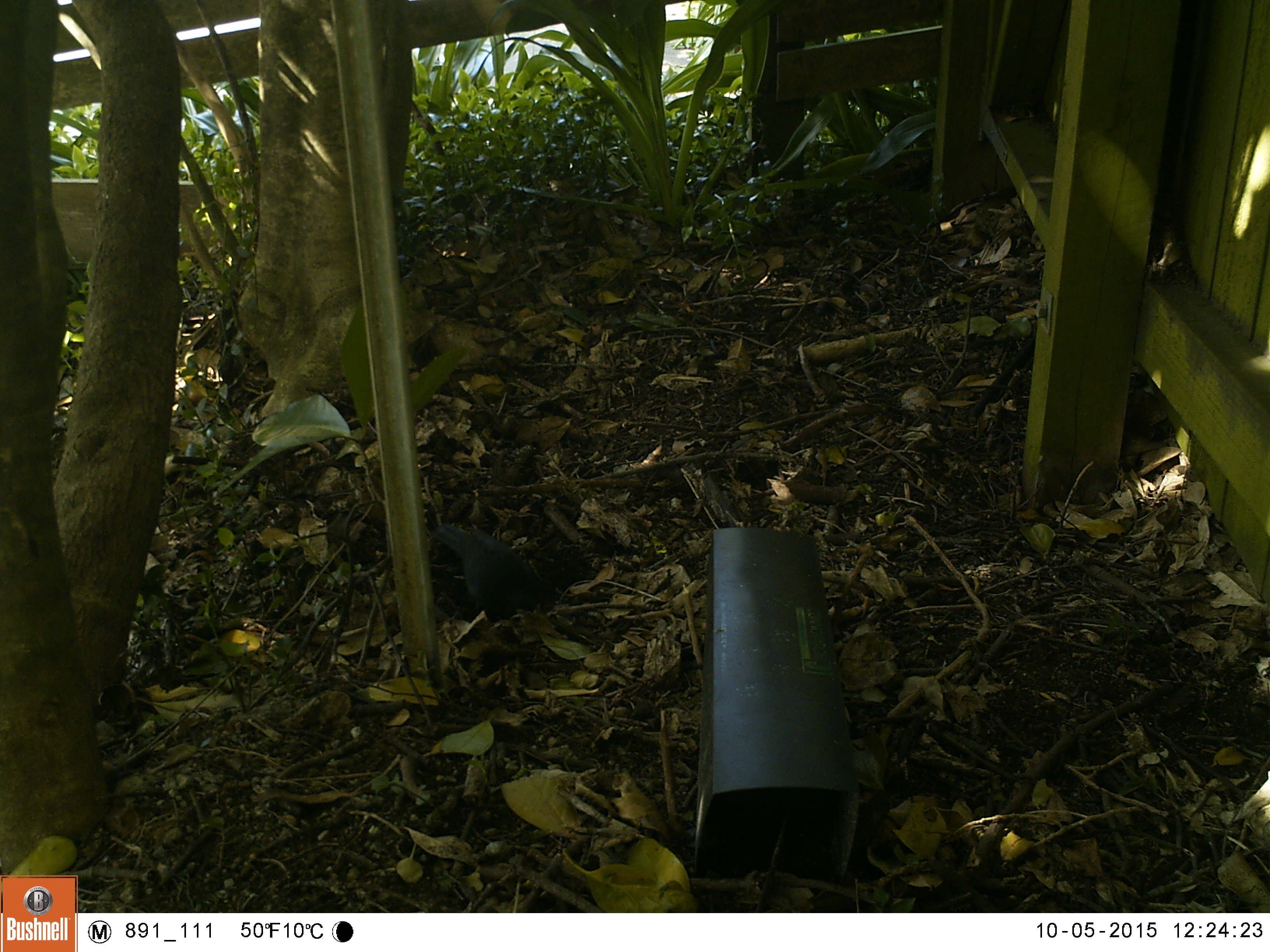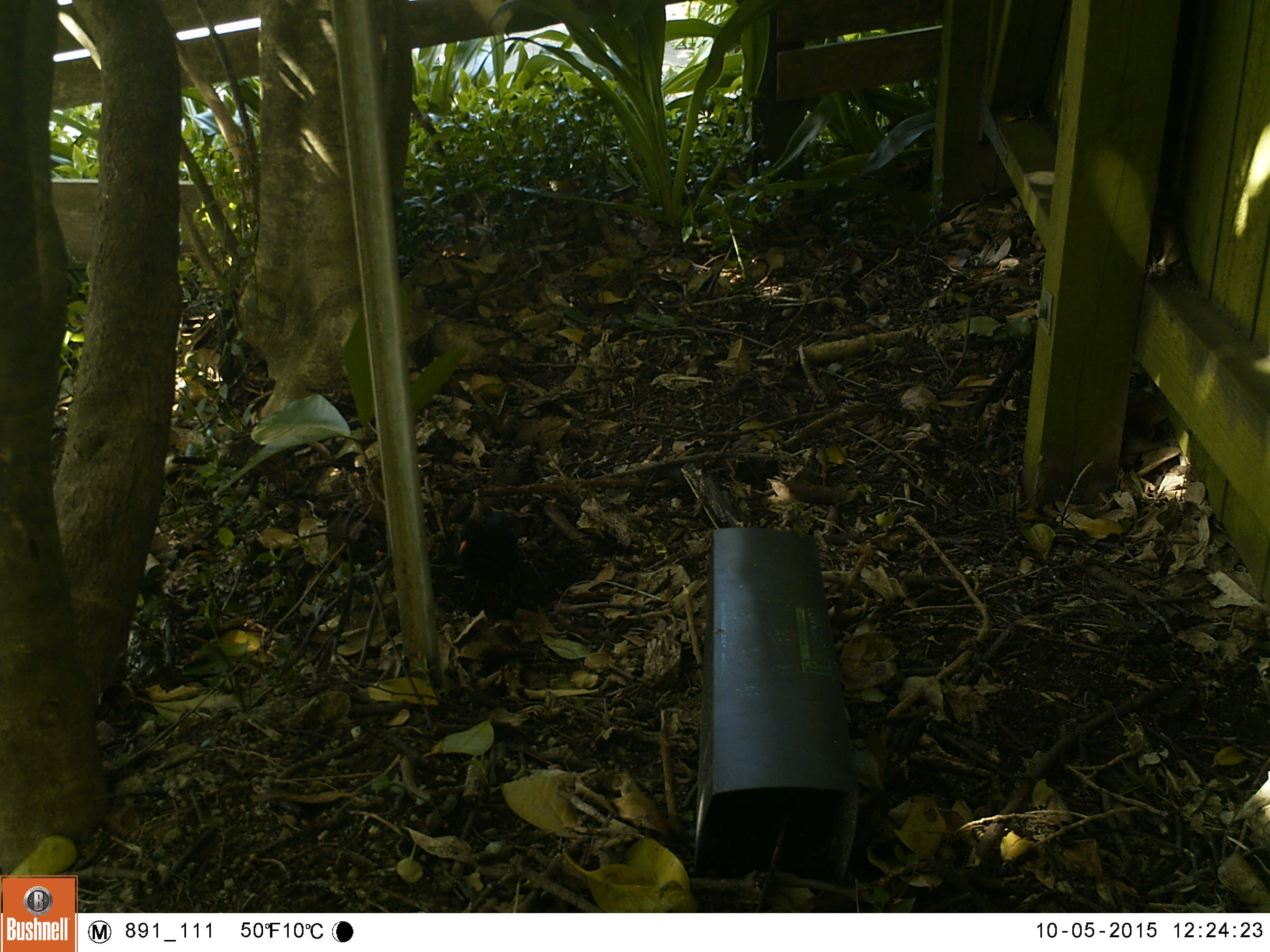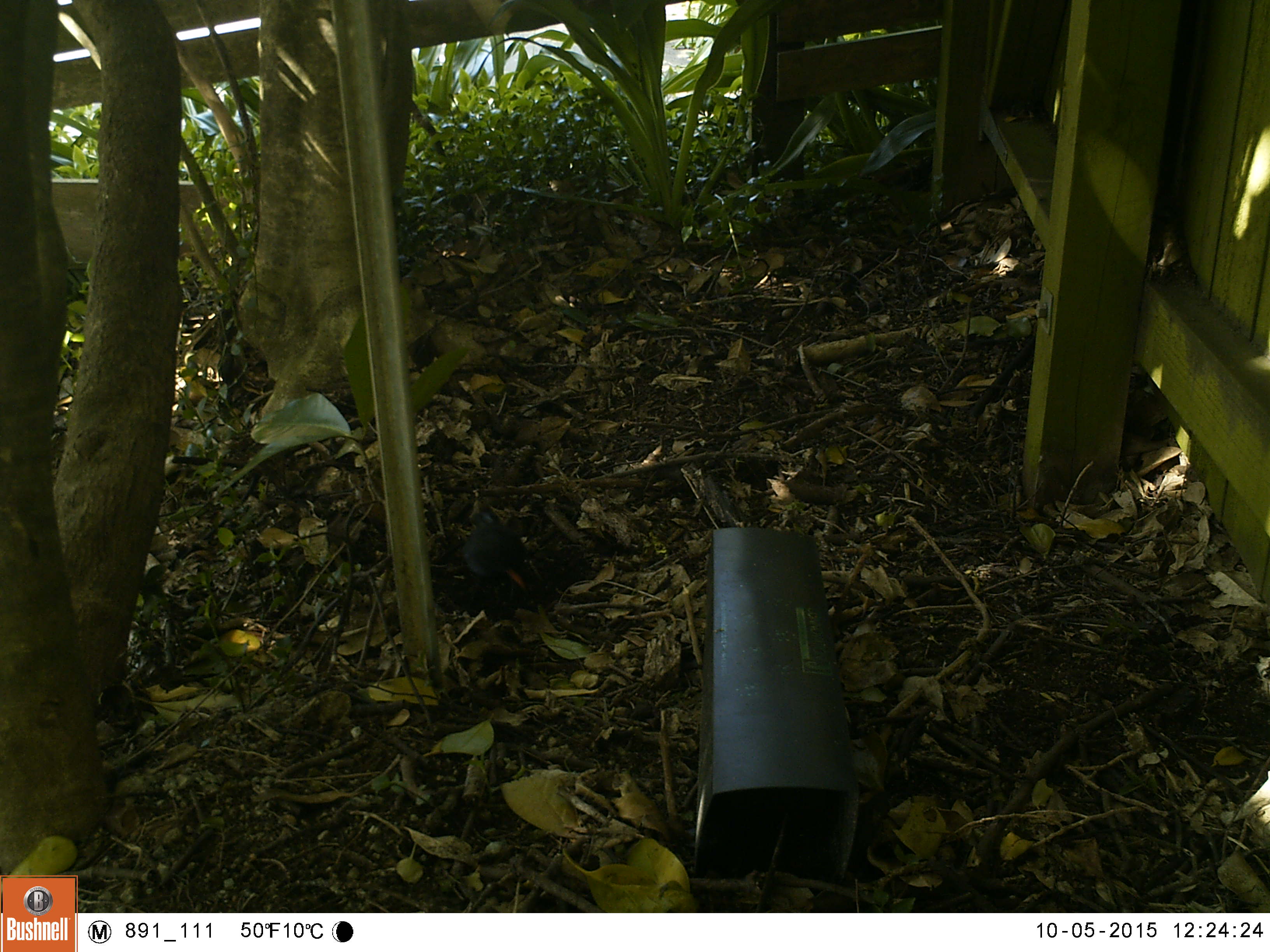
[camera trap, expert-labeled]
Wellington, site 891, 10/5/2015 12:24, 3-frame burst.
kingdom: Animalia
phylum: Chordata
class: Aves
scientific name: Aves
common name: bird